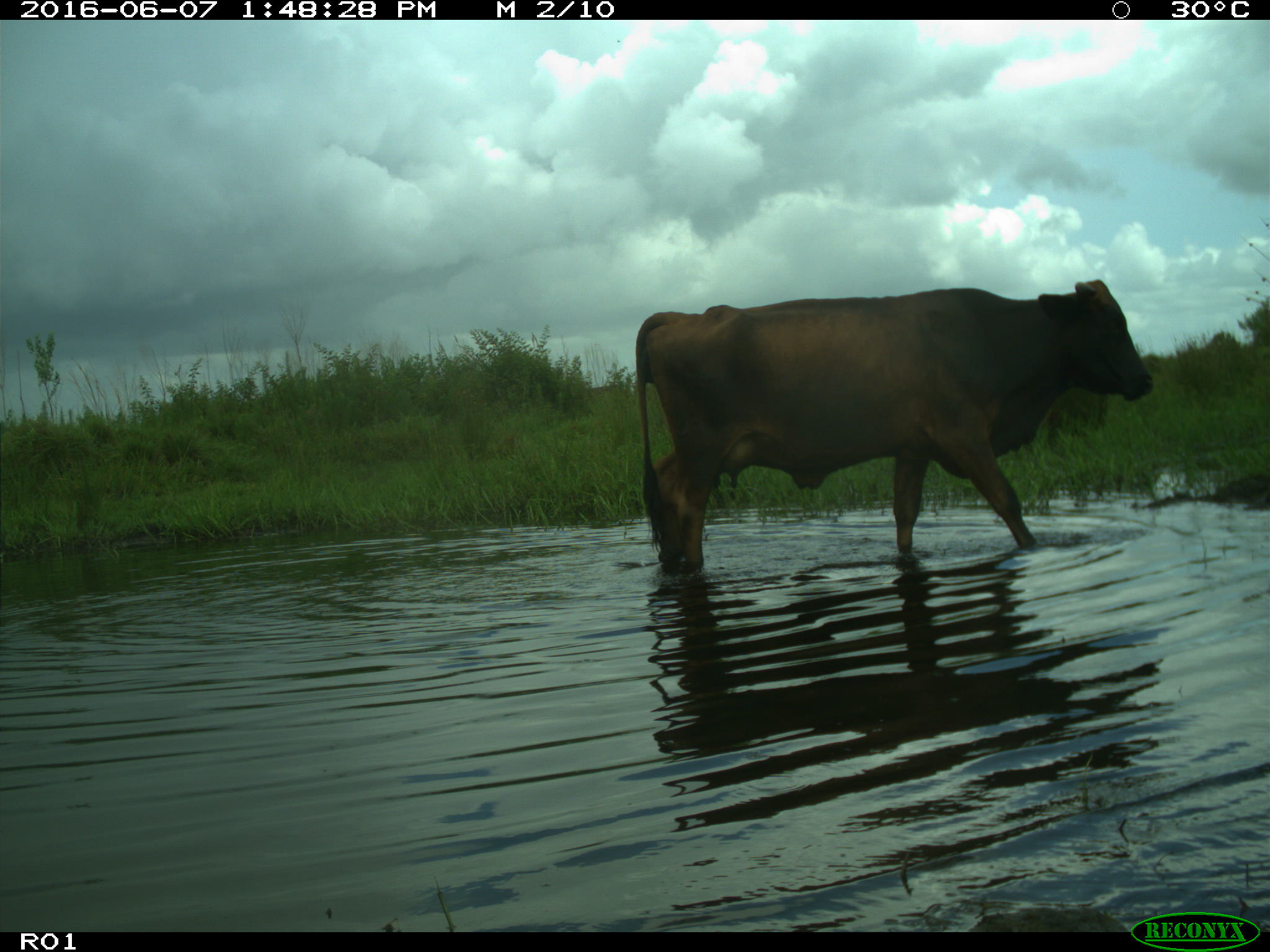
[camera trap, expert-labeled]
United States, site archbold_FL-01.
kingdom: Animalia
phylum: Chordata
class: Mammalia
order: Artiodactyla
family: Bovidae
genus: Bos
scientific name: Bos taurus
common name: domestic cow